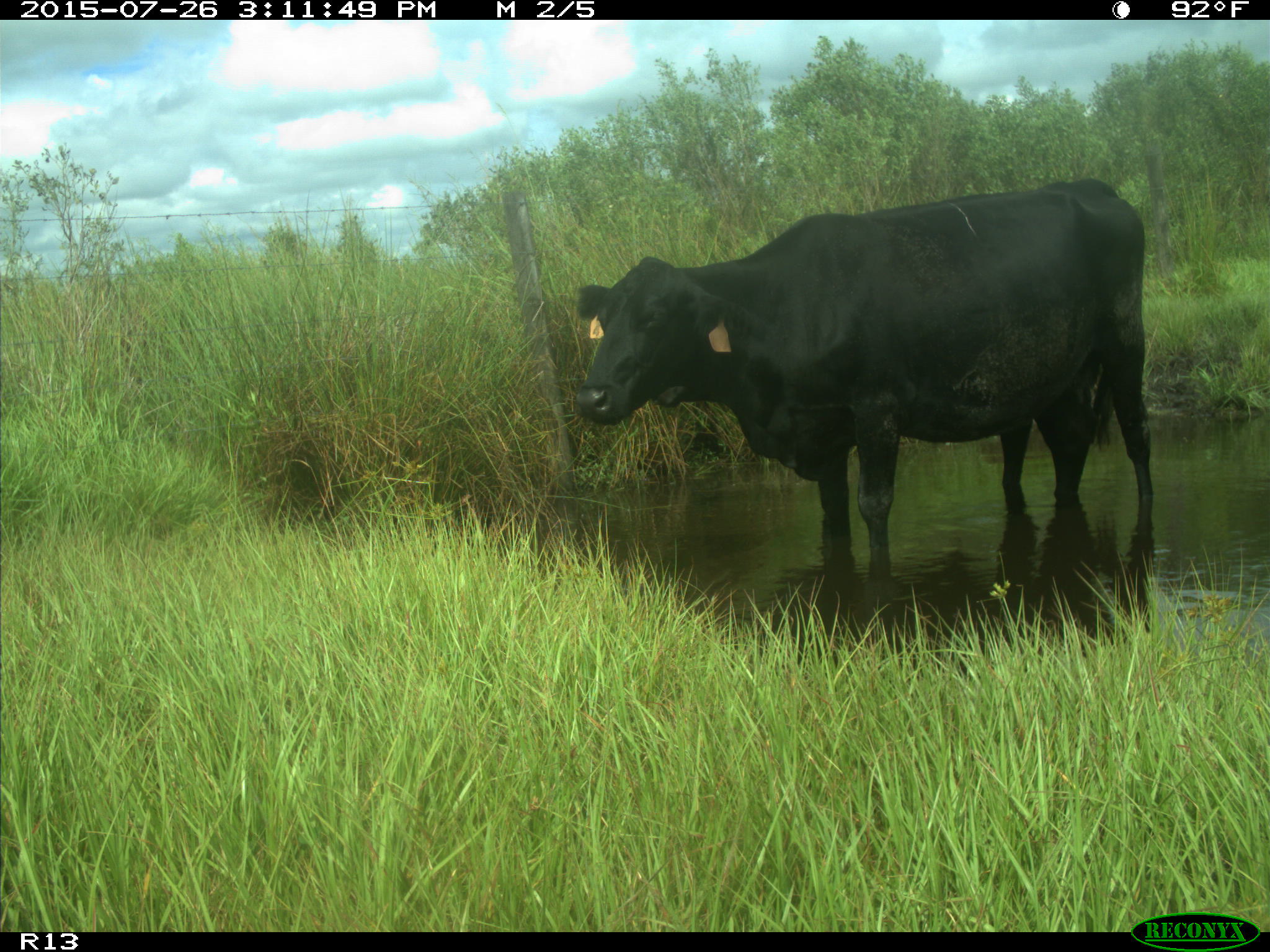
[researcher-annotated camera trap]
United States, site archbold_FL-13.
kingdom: Animalia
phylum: Chordata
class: Mammalia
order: Artiodactyla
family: Bovidae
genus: Bos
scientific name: Bos taurus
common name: domestic cow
Bos taurus (domestic cow).